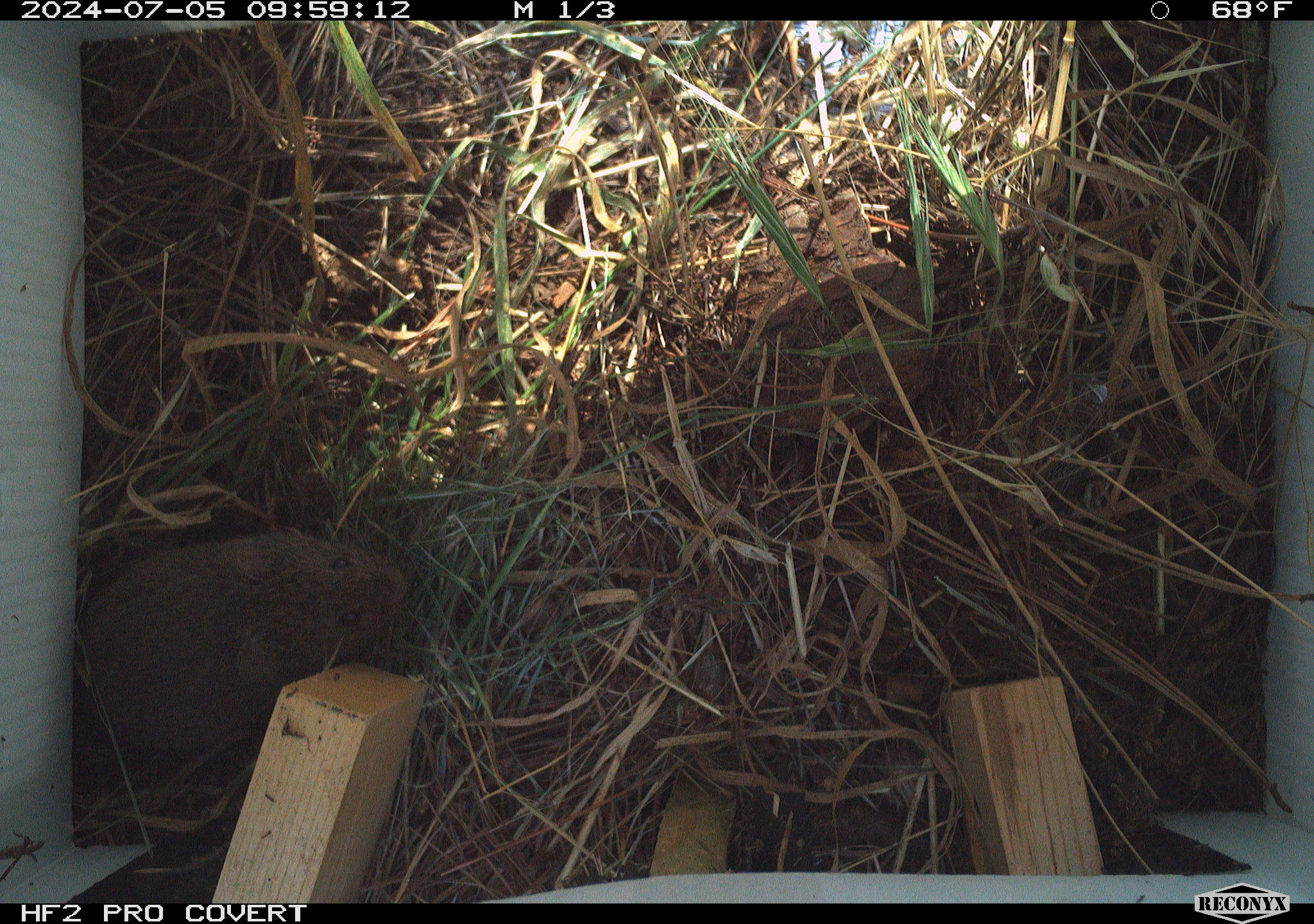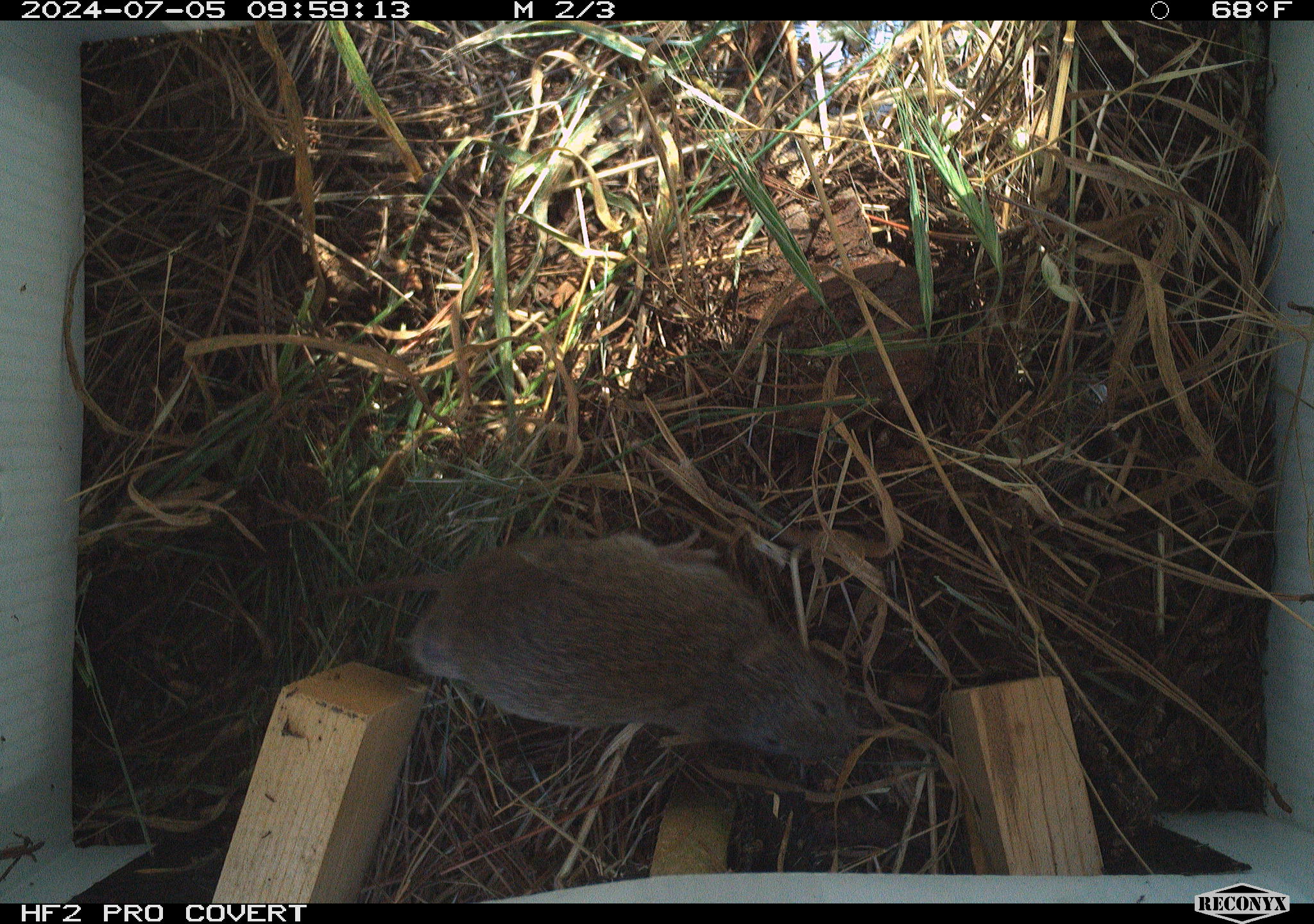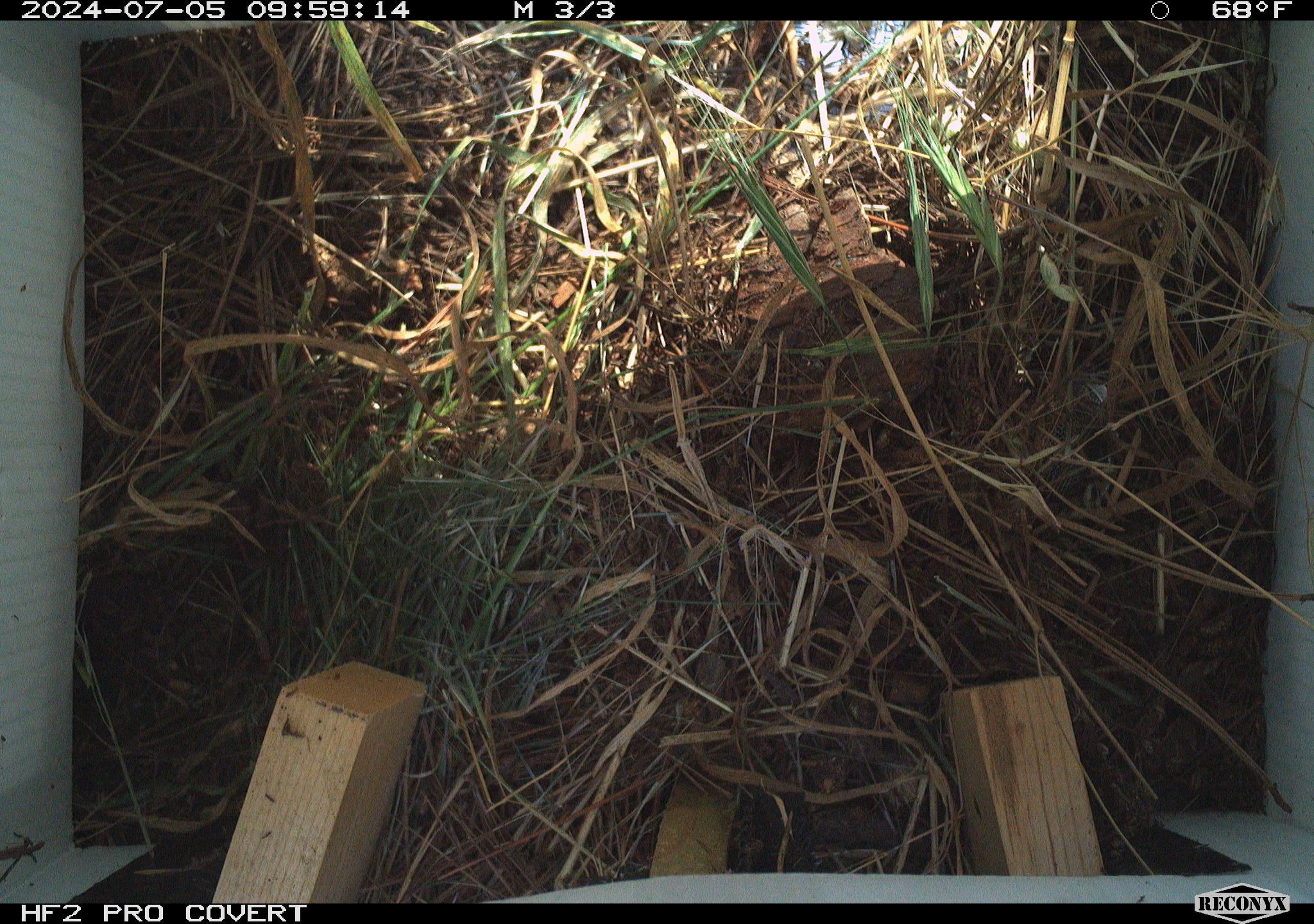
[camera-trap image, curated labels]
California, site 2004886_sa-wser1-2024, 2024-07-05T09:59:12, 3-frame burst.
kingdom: Animalia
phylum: Chordata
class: Mammalia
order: Rodentia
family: Cricetidae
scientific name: Arvicolinae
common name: voles, lemmings, and muskrats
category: arvicolinae subfamily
Arvicolinae subfamily (voles, lemmings, and muskrats) (Arvicolinae).